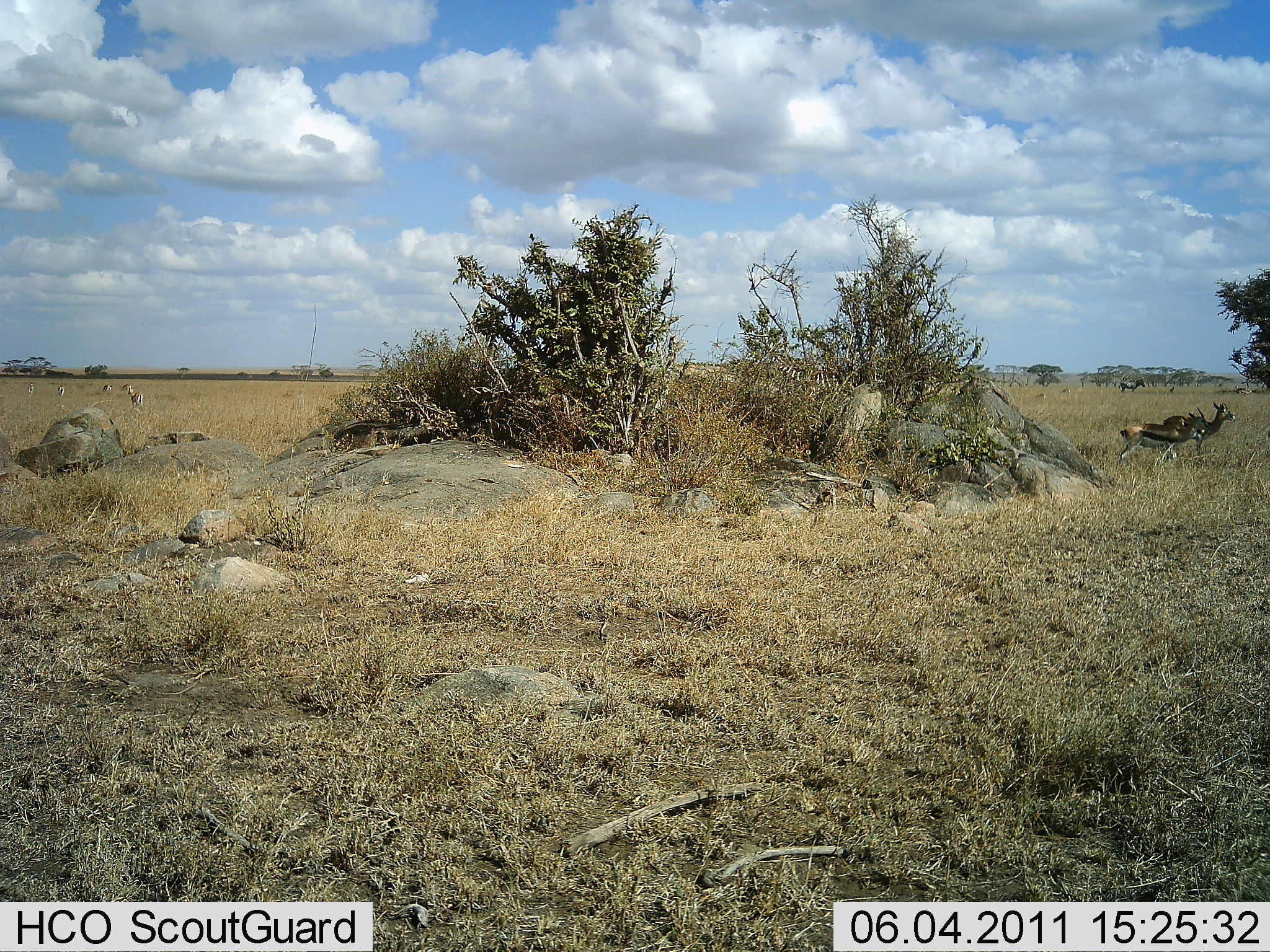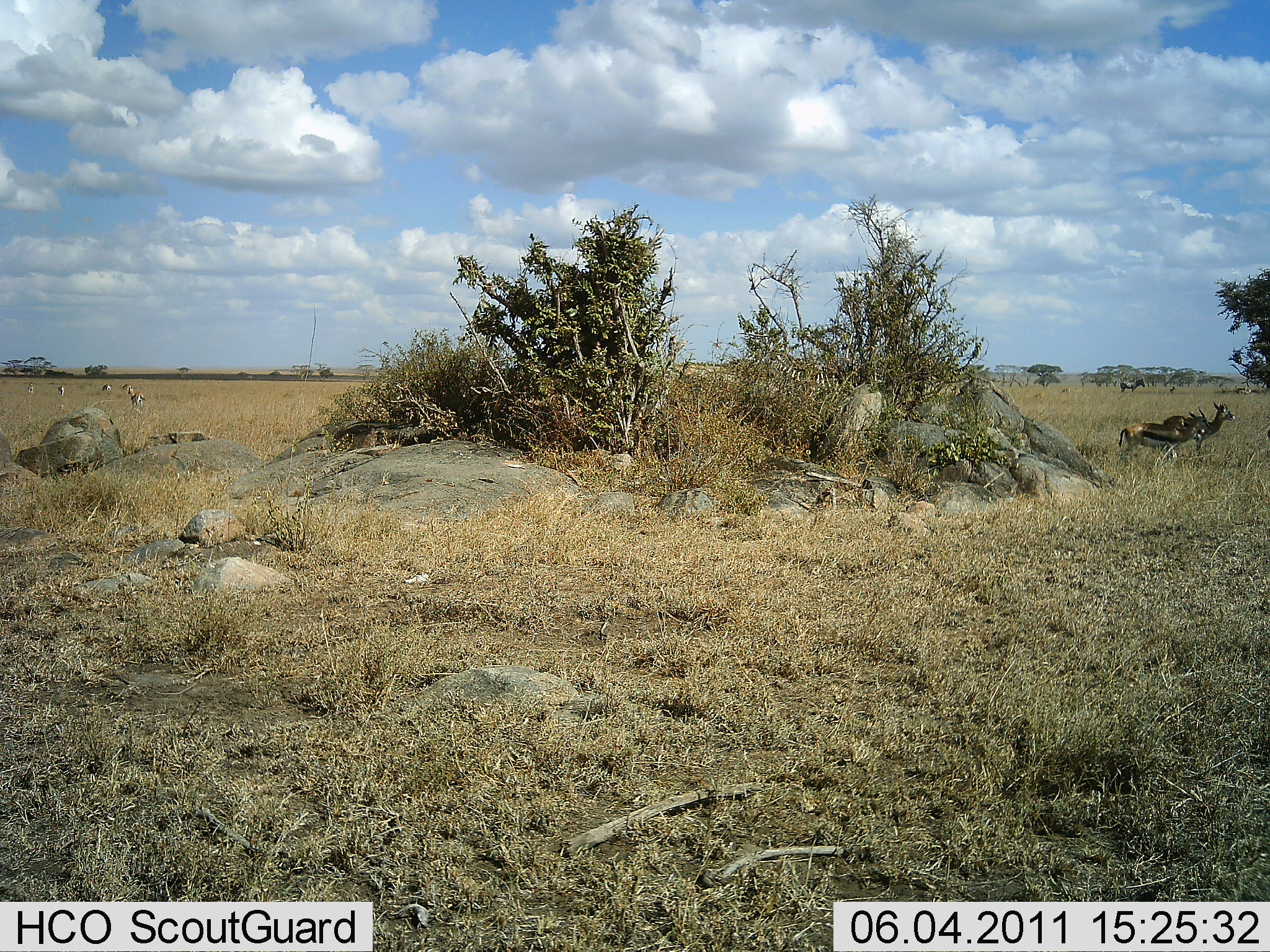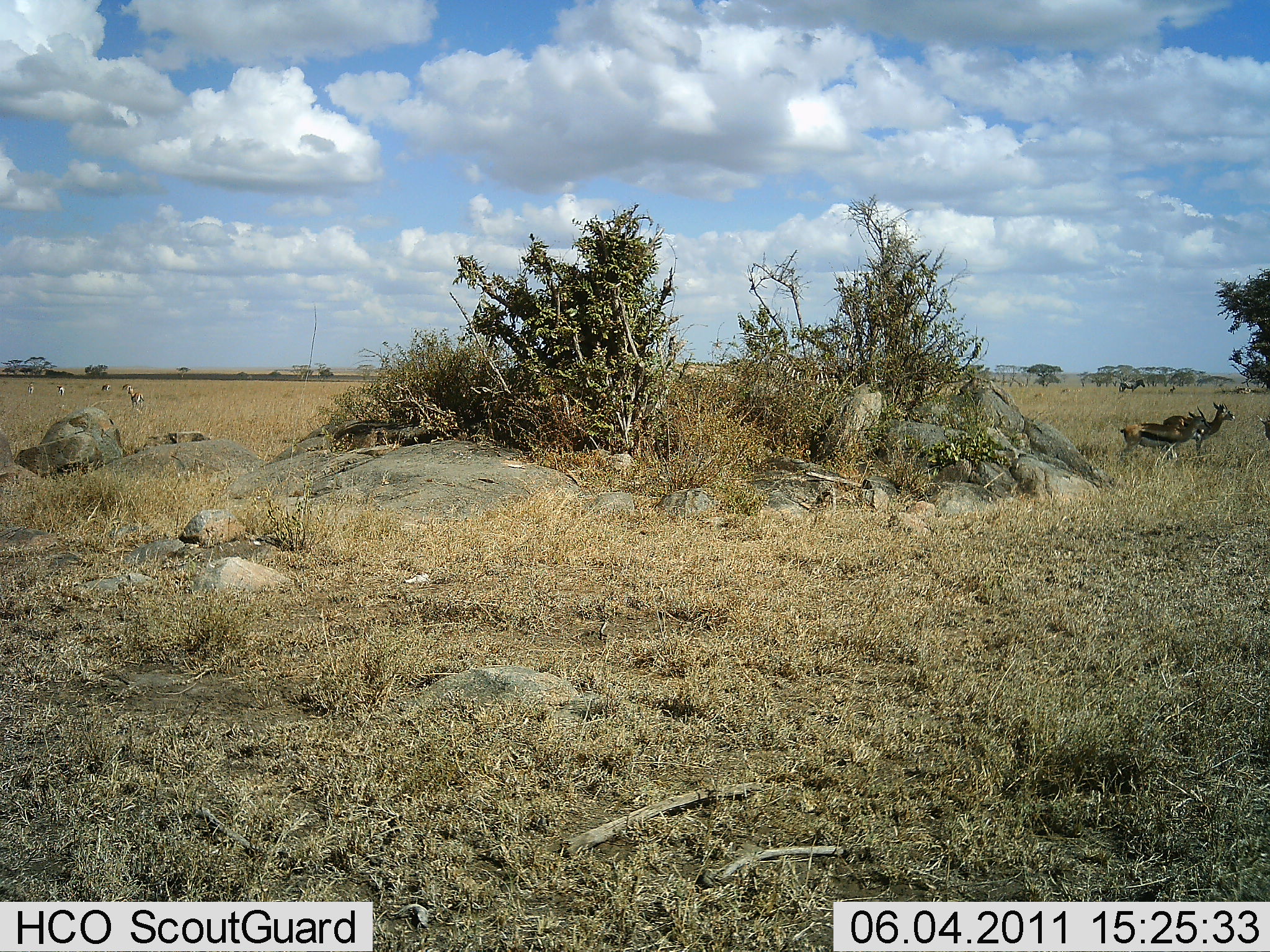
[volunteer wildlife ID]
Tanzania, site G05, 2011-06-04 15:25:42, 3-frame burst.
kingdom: Animalia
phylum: Chordata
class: Mammalia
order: Artiodactyla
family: Bovidae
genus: Eudorcas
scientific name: Eudorcas thomsonii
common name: thomson's gazelle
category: gazellethomsons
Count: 7.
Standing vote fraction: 76%.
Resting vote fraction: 18%.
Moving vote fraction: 12%.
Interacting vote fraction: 12%.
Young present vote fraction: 0%.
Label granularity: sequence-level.